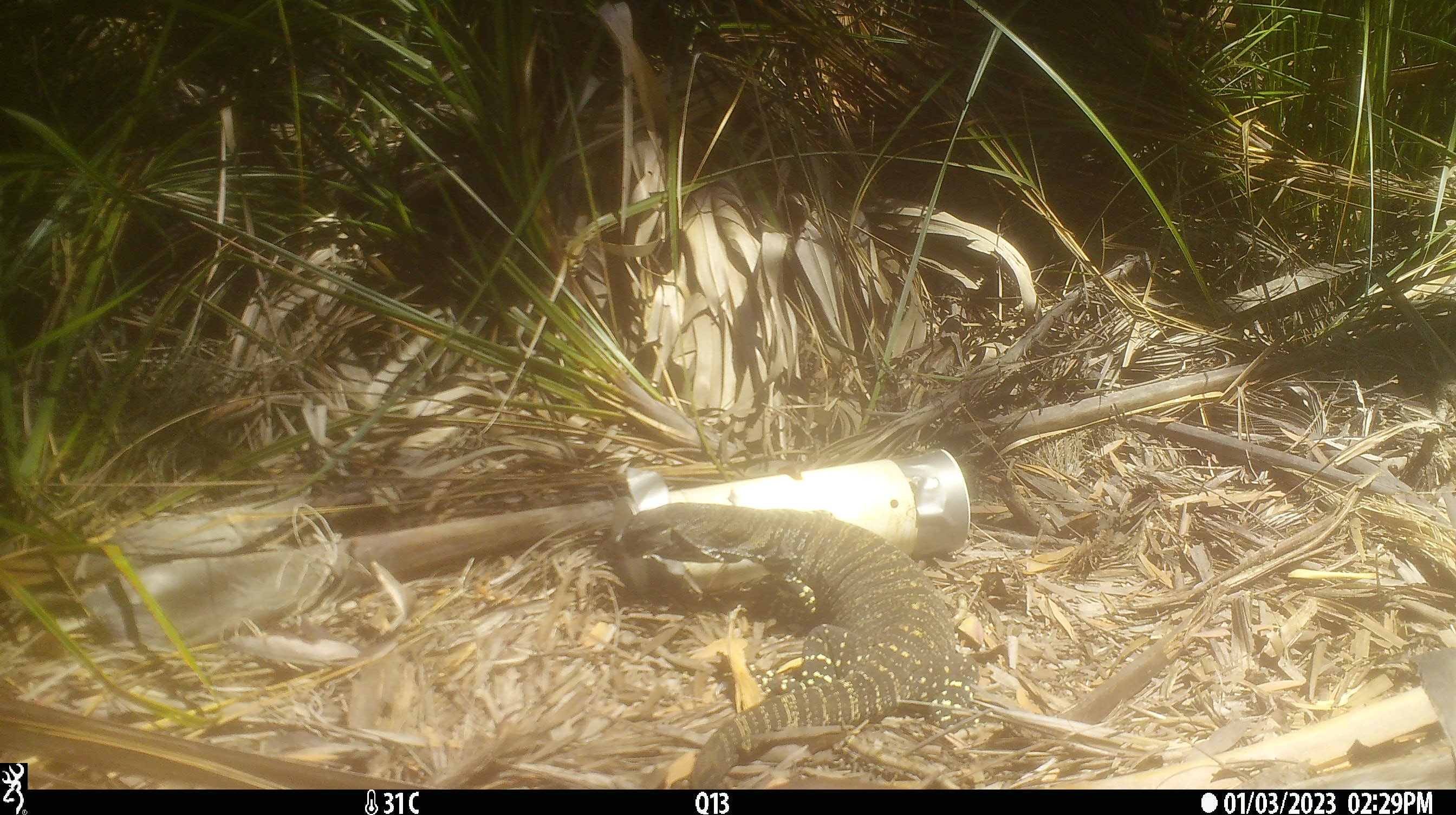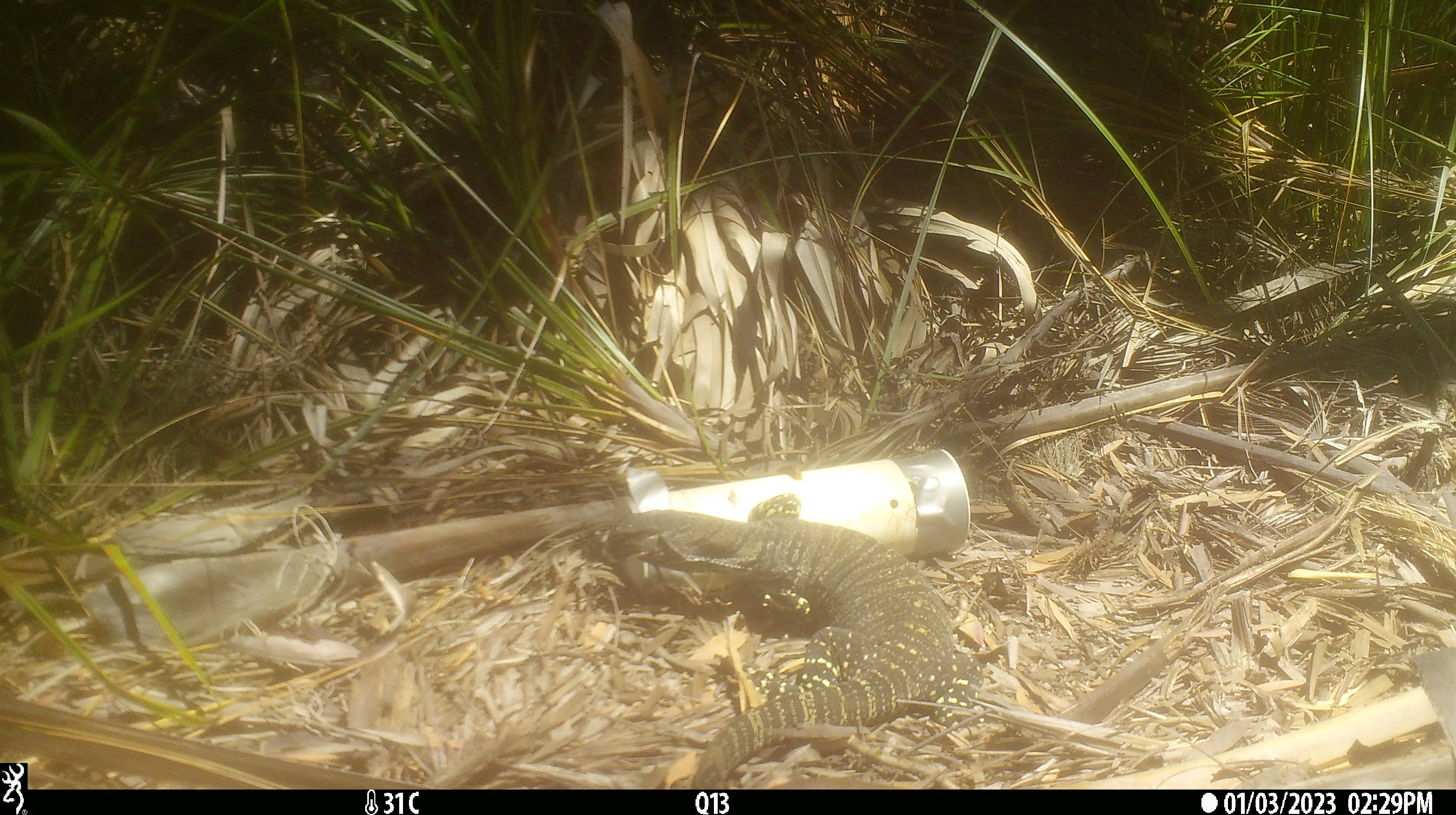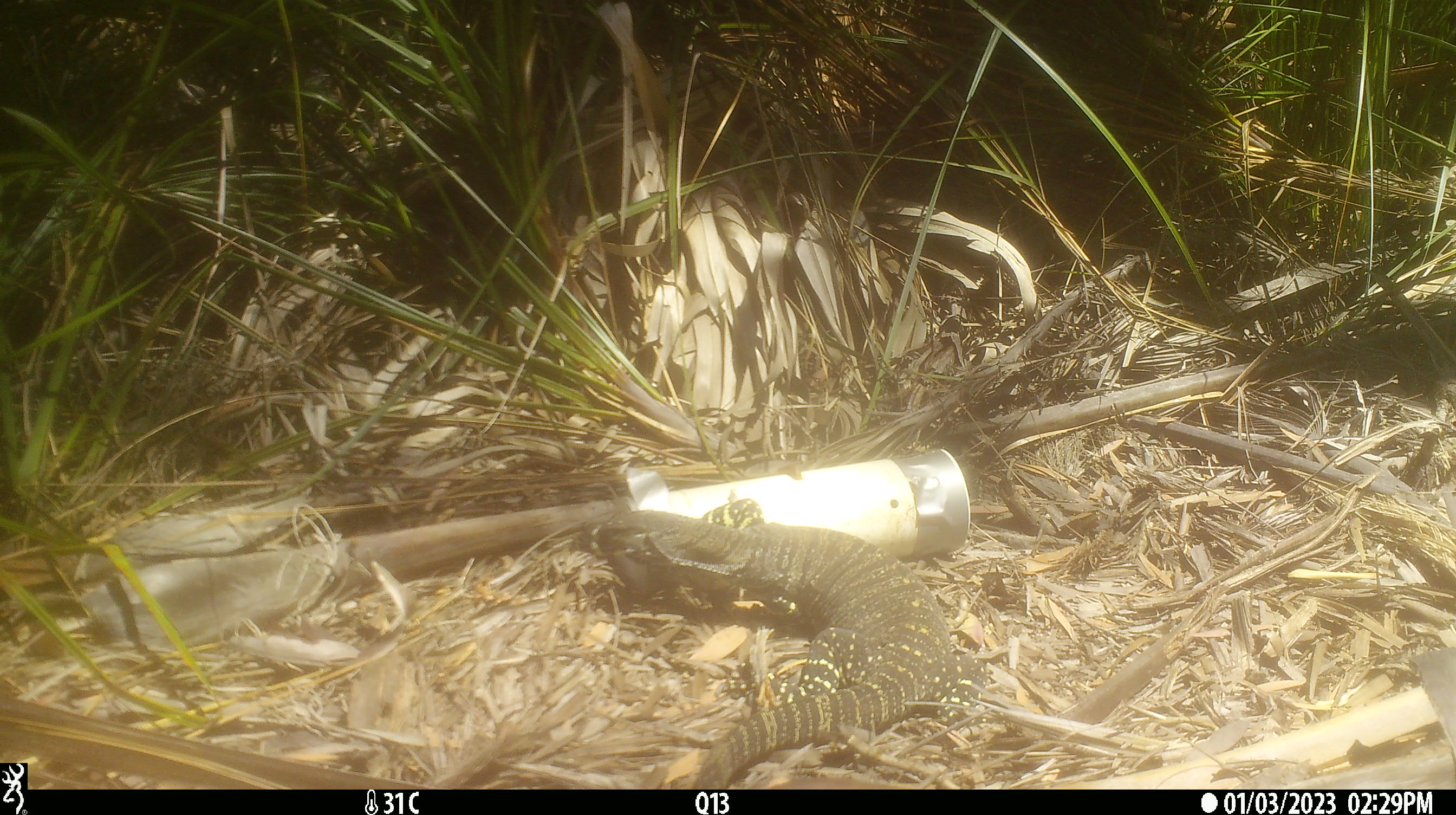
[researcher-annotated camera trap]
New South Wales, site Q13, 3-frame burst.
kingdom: Animalia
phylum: Chordata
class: Reptilia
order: Squamata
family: Varanidae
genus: Varanus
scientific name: Varanus varius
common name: lace monitor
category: goanna